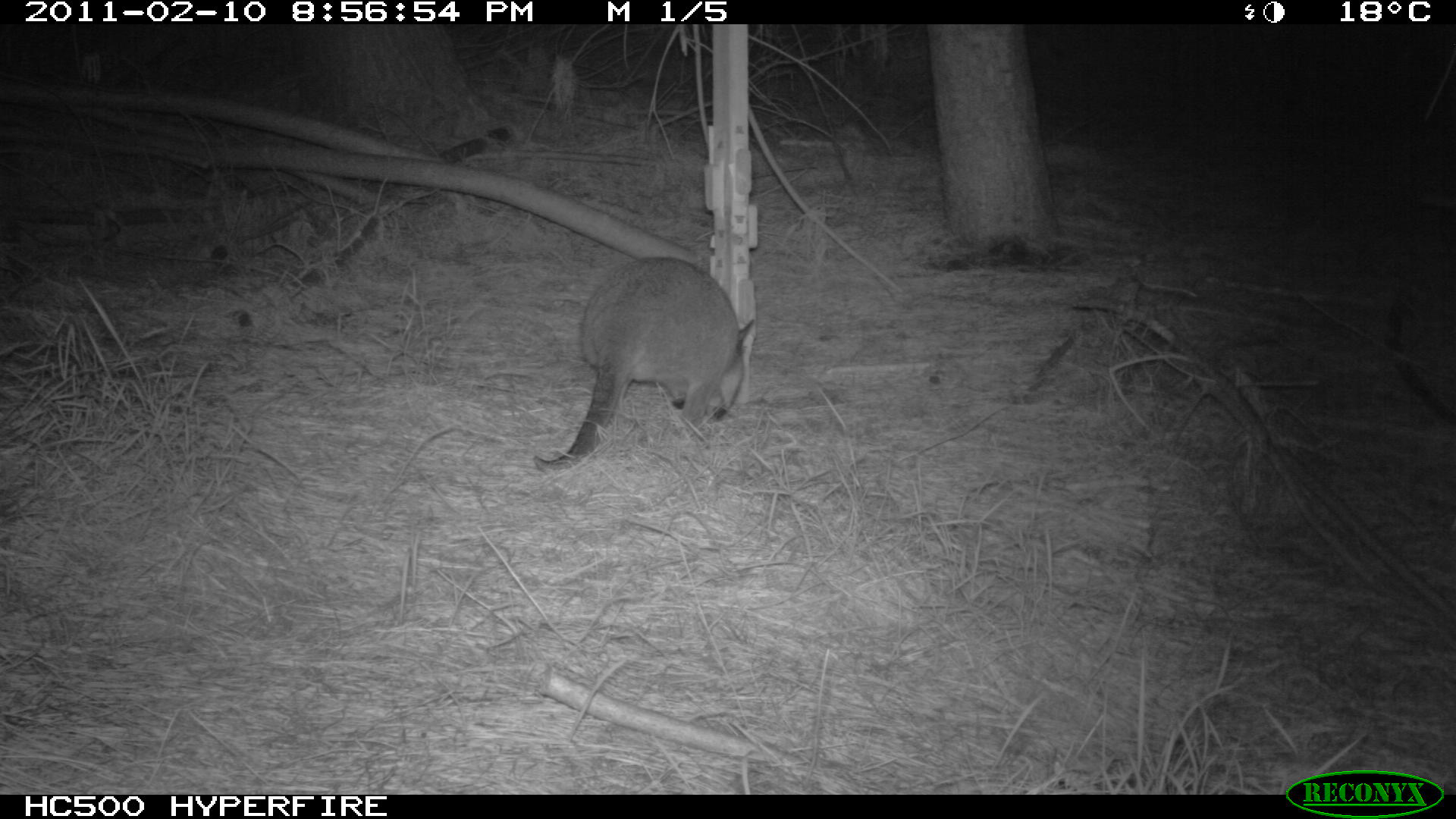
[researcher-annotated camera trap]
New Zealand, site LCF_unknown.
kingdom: Animalia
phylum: Chordata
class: Mammalia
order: Diprotodontia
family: Macropodidae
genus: Notamacropus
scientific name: Notamacropus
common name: wallaby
Wallaby (Notamacropus).